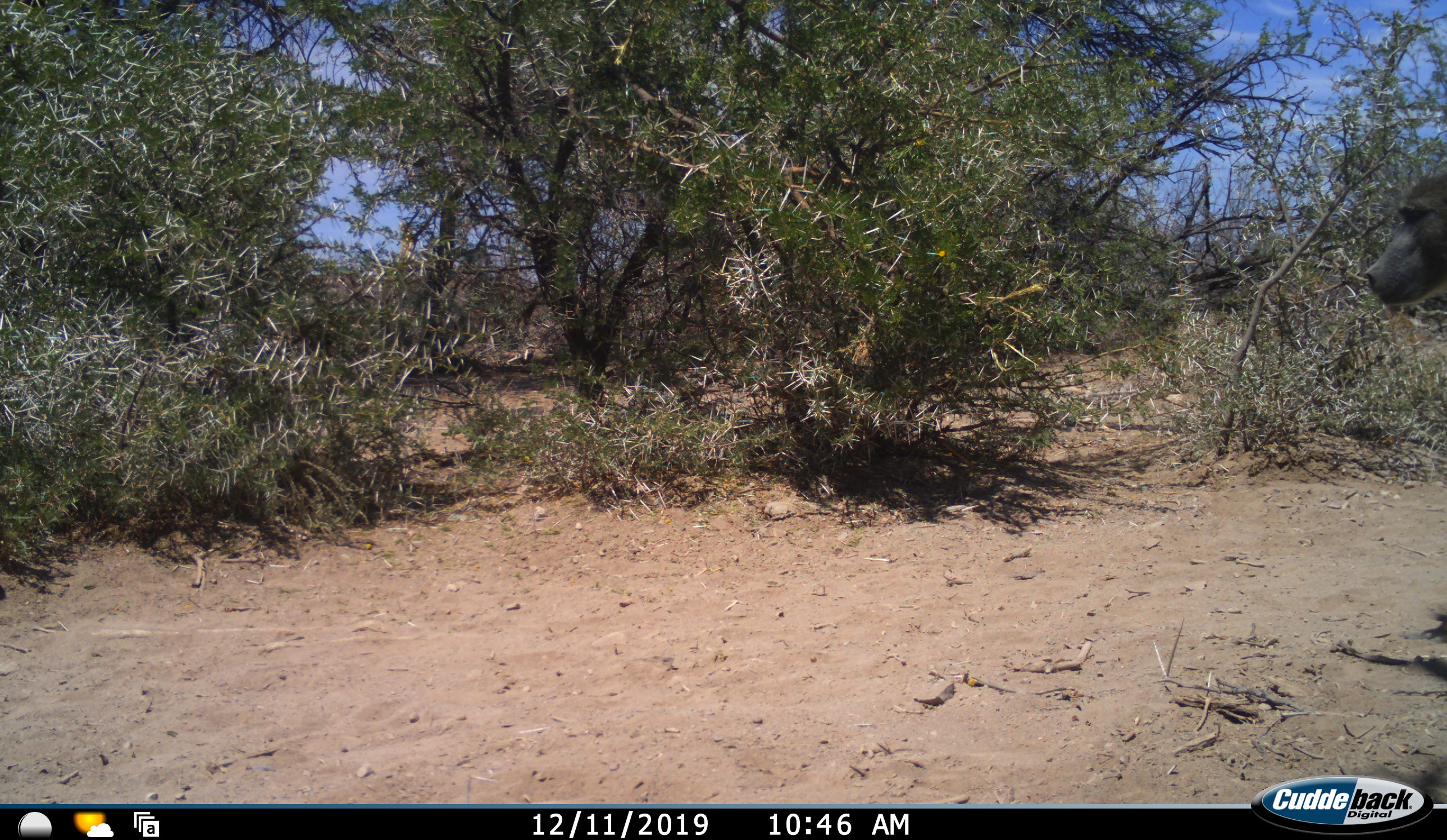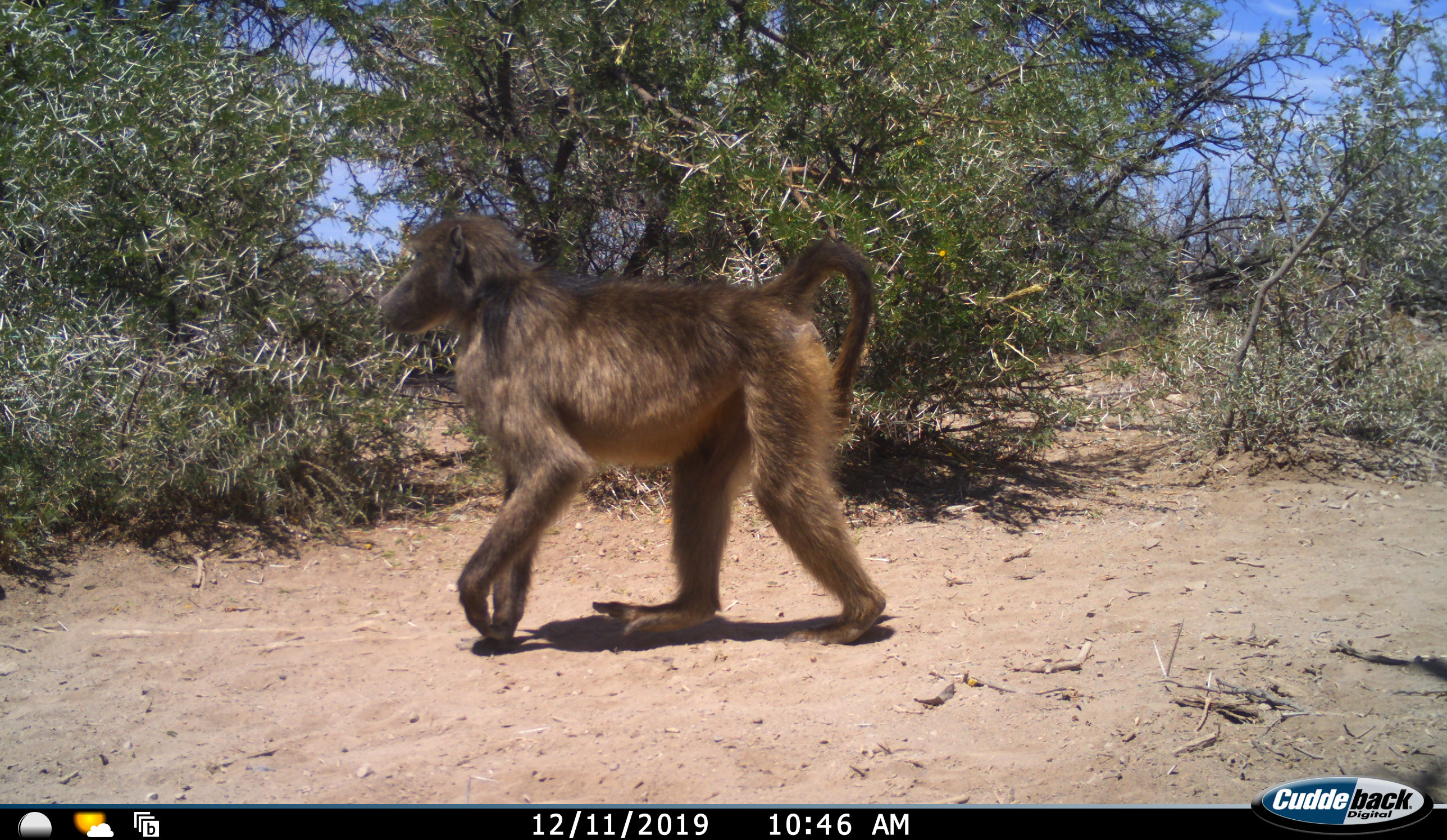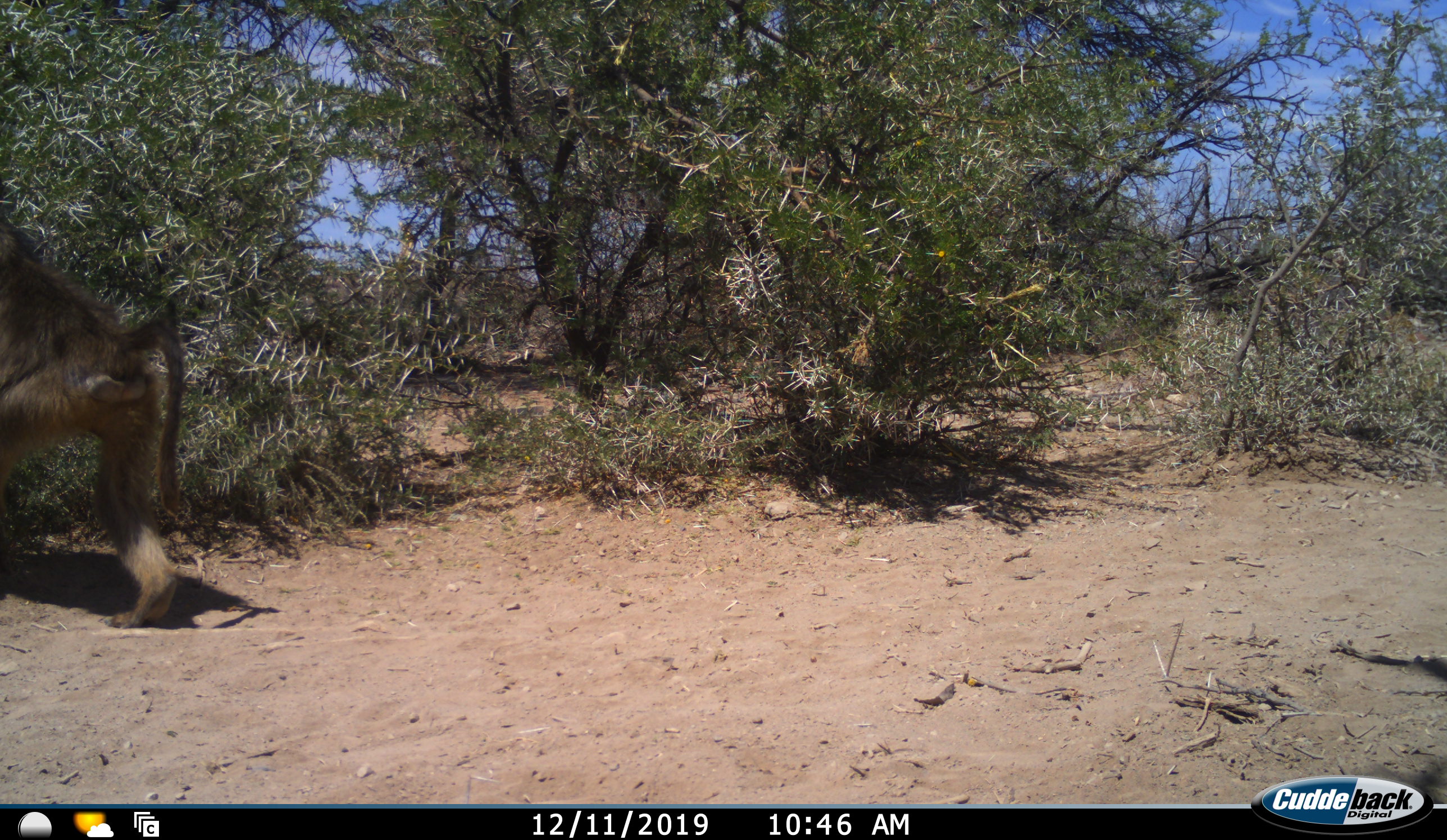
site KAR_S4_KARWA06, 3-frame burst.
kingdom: Animalia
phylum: Chordata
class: Mammalia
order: Primates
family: Cercopithecidae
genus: Papio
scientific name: Papio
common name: baboon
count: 1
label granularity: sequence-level